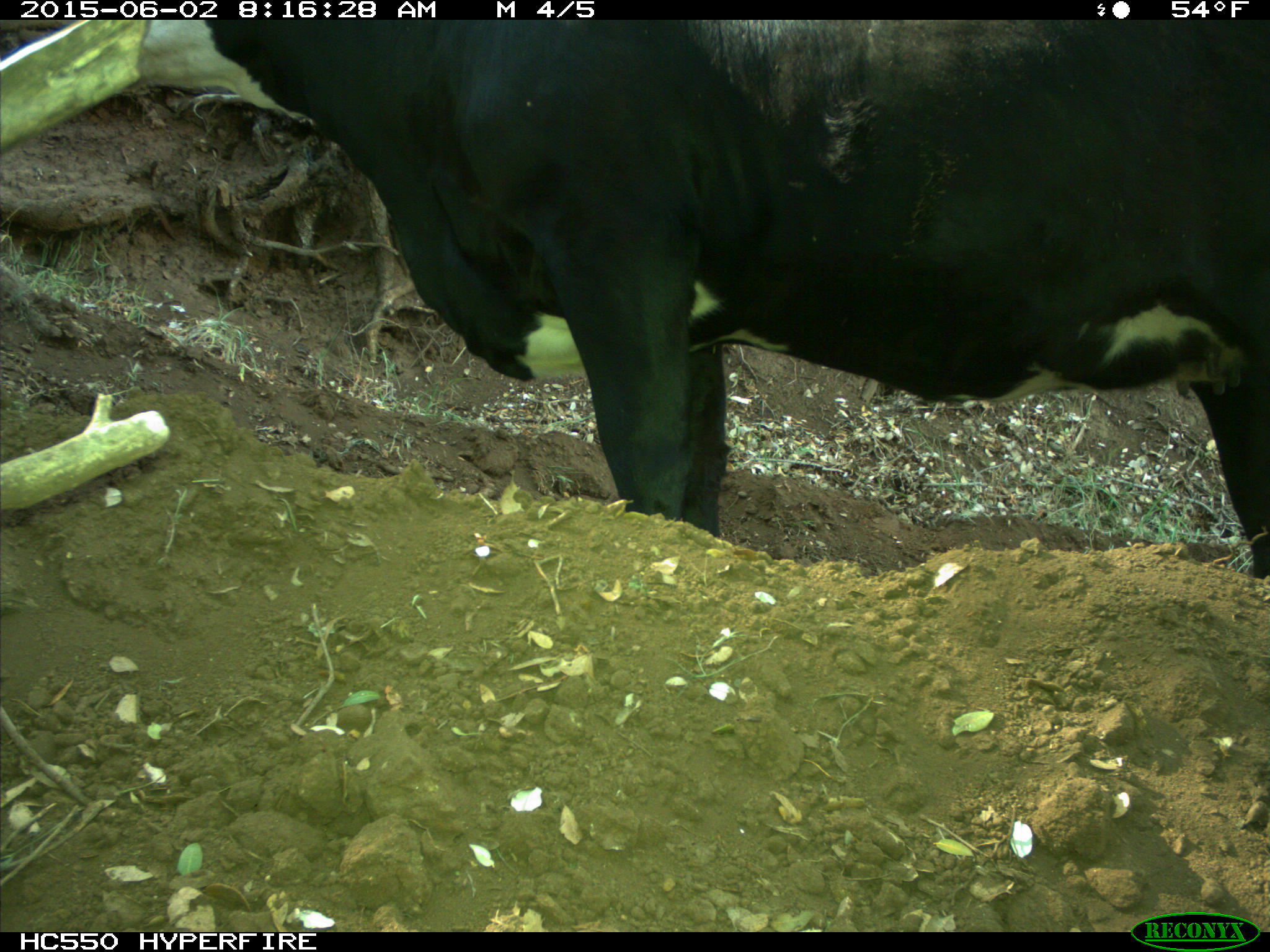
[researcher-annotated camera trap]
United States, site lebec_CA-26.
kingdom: Animalia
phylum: Chordata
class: Mammalia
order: Artiodactyla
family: Bovidae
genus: Bos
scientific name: Bos taurus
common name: domestic cow